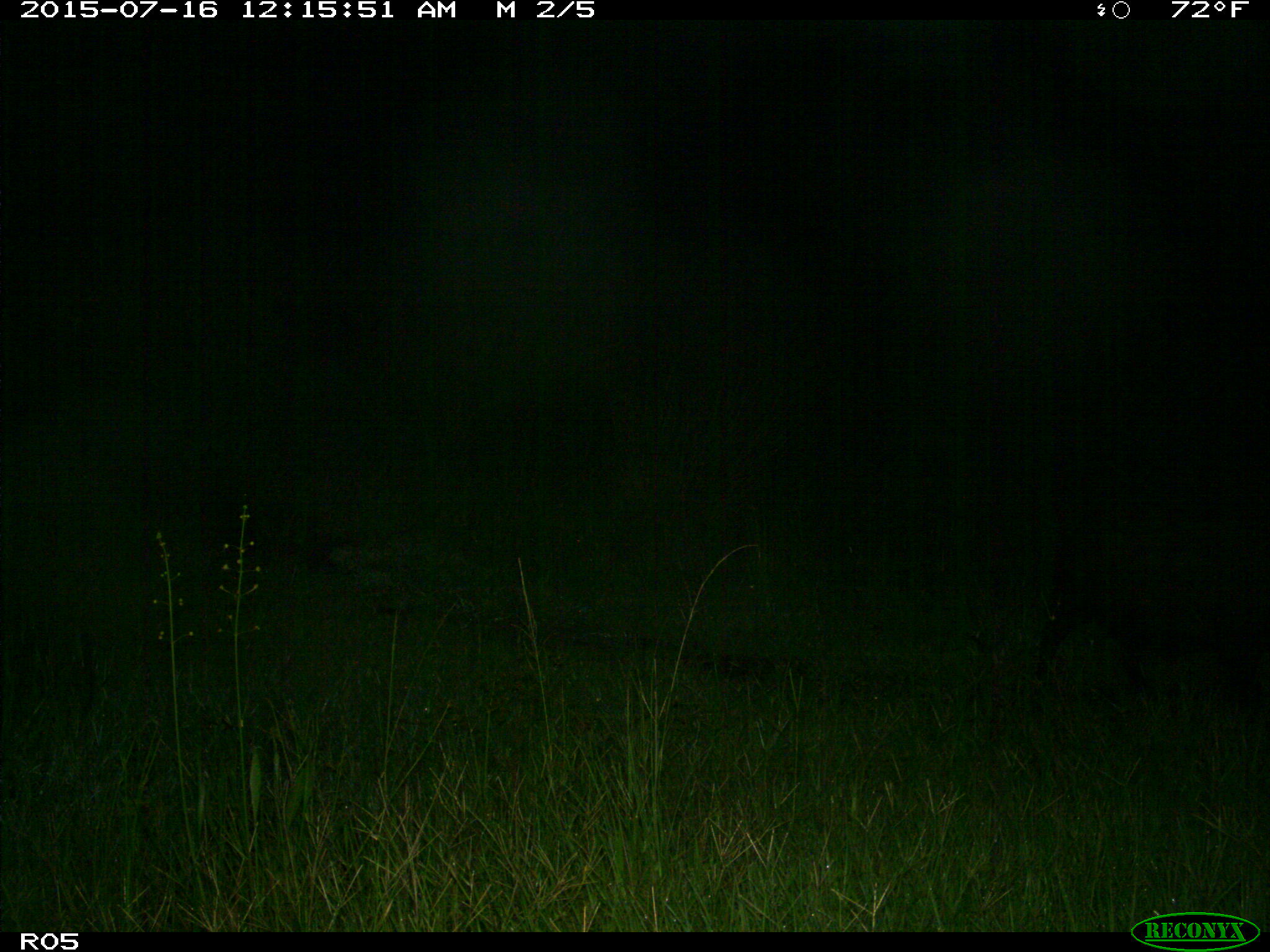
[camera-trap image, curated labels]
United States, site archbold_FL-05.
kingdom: Animalia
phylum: Chordata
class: Mammalia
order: Artiodactyla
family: Suidae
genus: Sus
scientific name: Sus scrofa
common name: wild boar